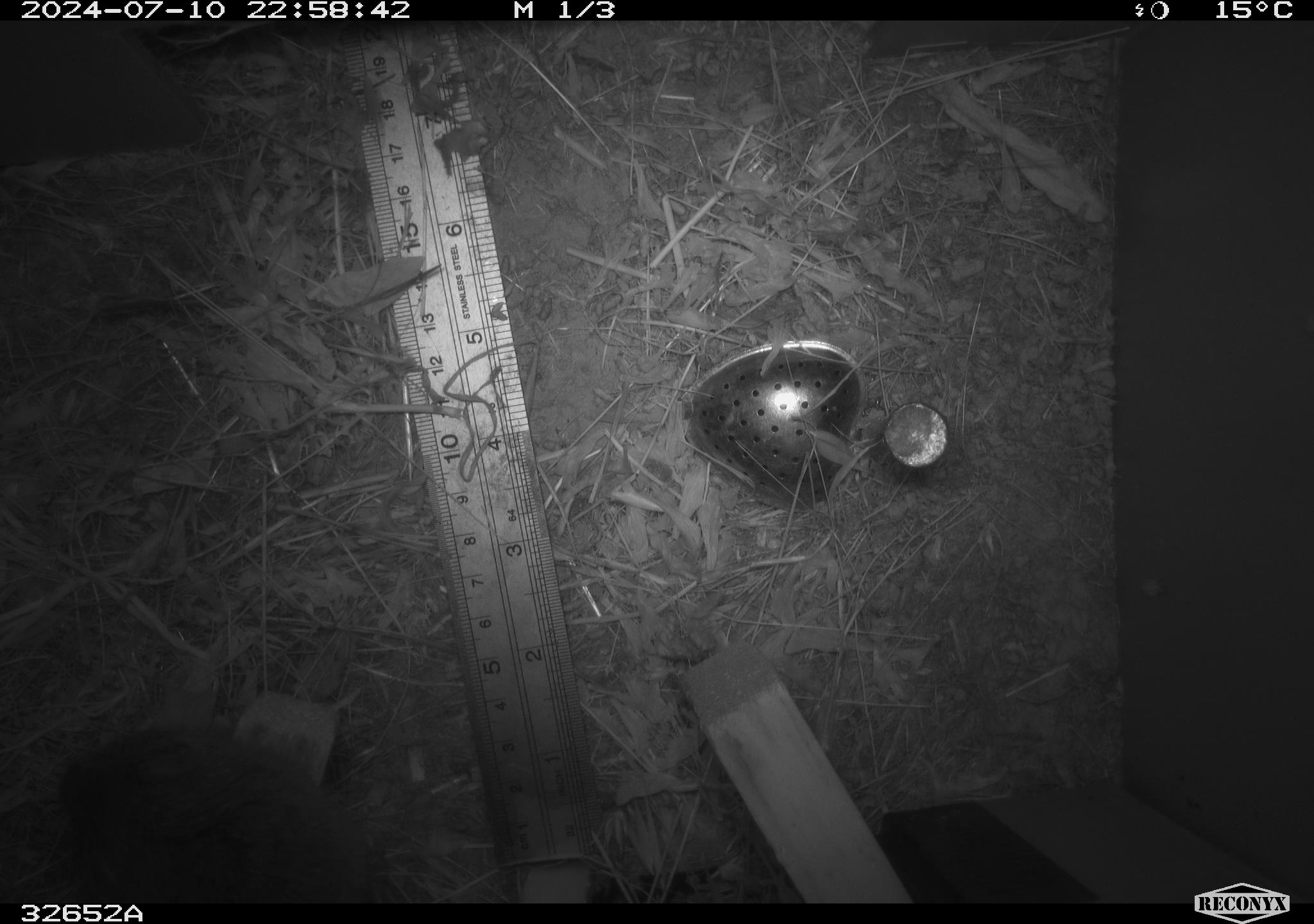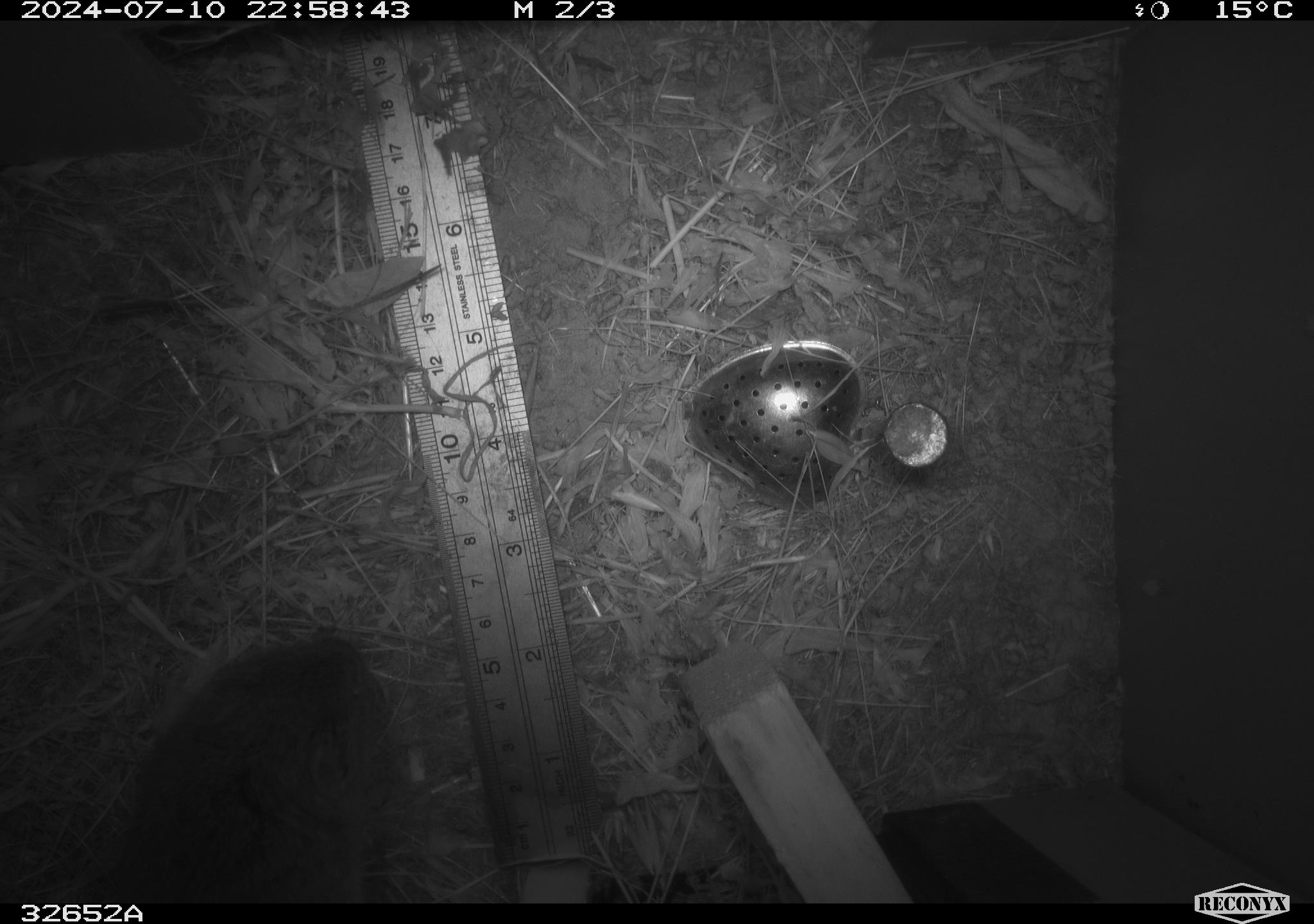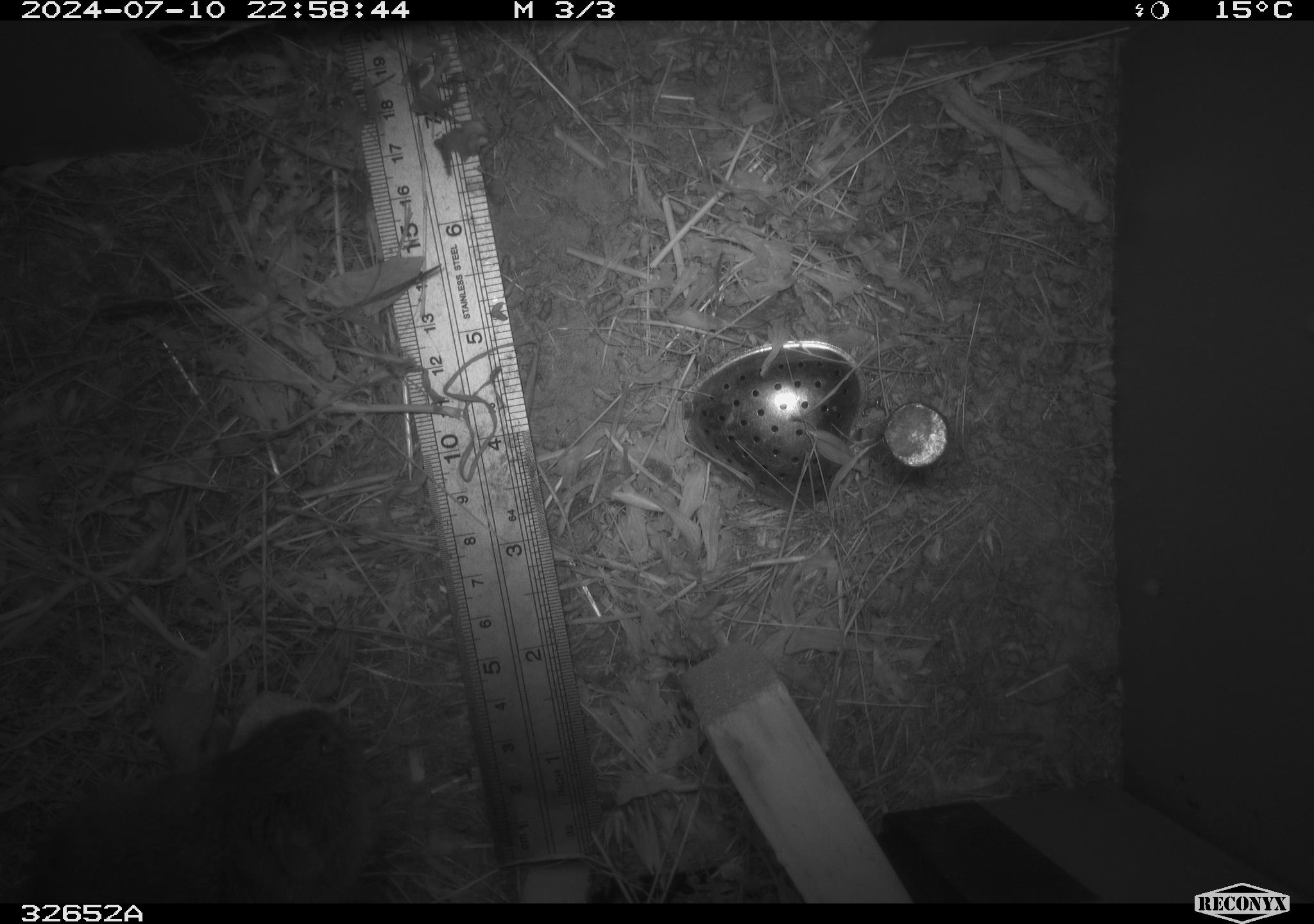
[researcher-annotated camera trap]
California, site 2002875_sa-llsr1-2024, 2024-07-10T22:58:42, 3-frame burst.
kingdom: Animalia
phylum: Chordata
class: Mammalia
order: Rodentia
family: Cricetidae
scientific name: Arvicolinae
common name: voles, lemmings, and muskrats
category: arvicolinae subfamily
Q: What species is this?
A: Arvicolinae subfamily (voles, lemmings, and muskrats) (Arvicolinae).